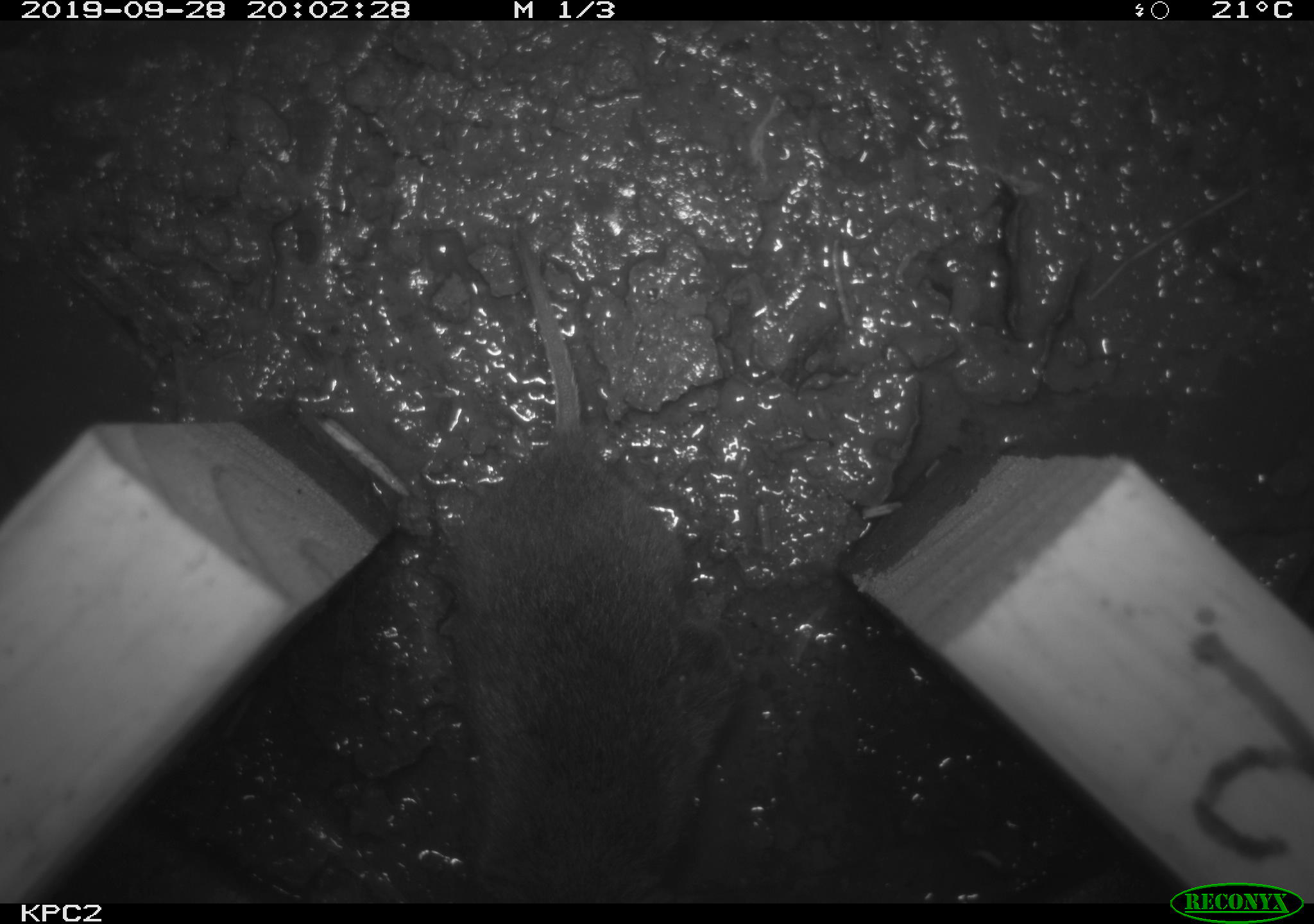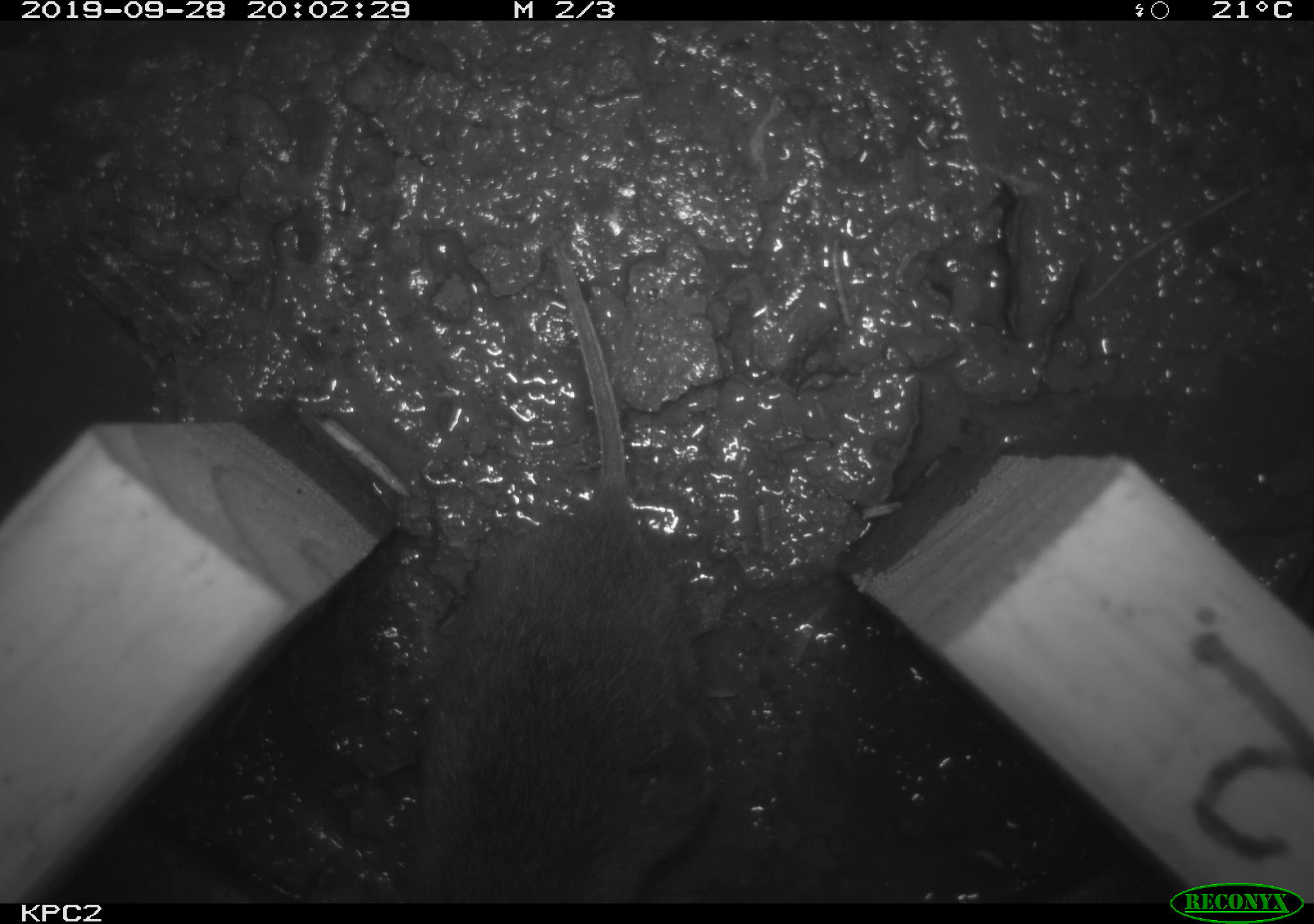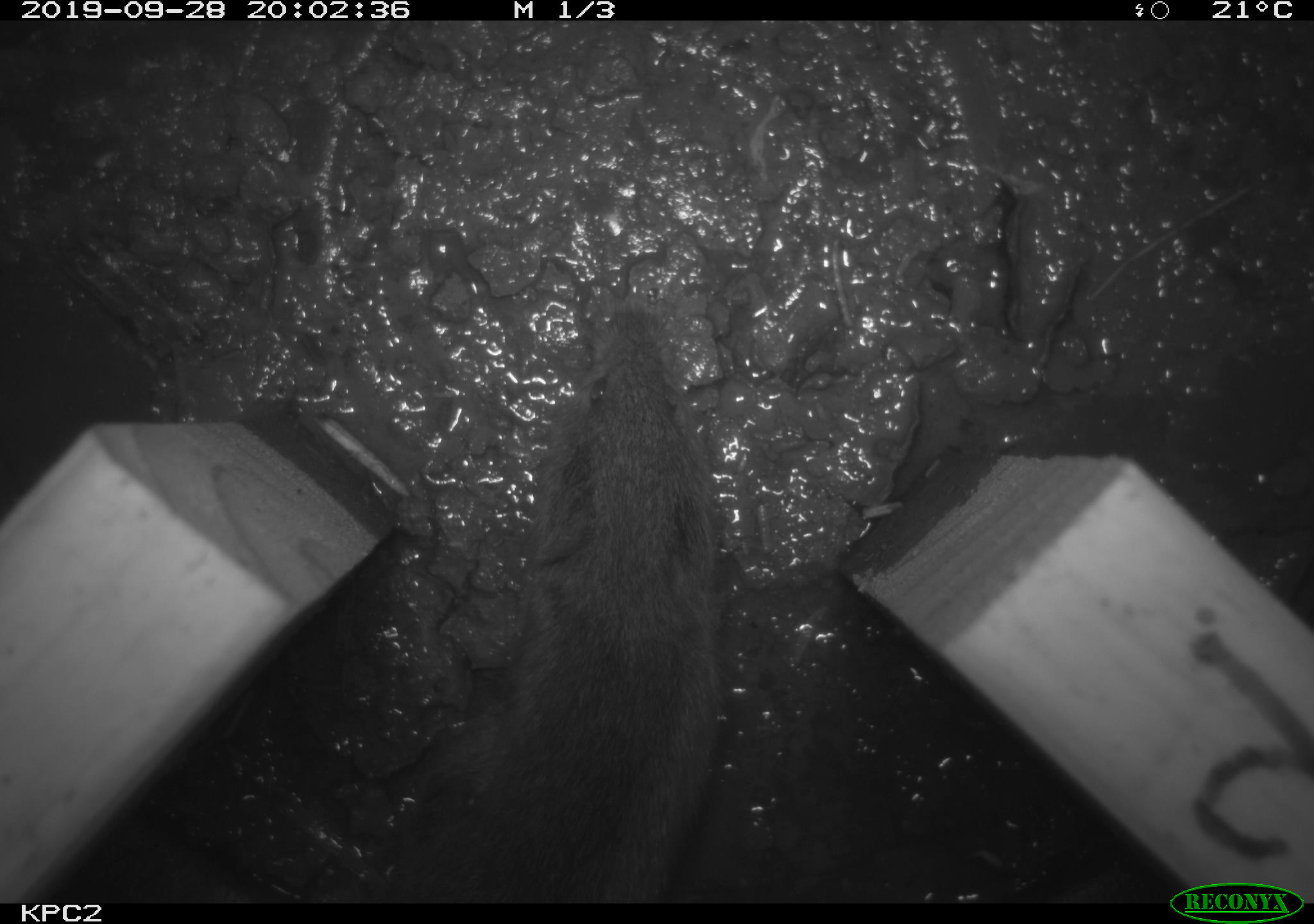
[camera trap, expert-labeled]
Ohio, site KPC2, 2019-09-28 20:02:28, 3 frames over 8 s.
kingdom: Animalia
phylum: Chordata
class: Mammalia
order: Rodentia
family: Cricetidae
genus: Microtus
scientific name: Microtus pennsylvanicus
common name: meadow vole